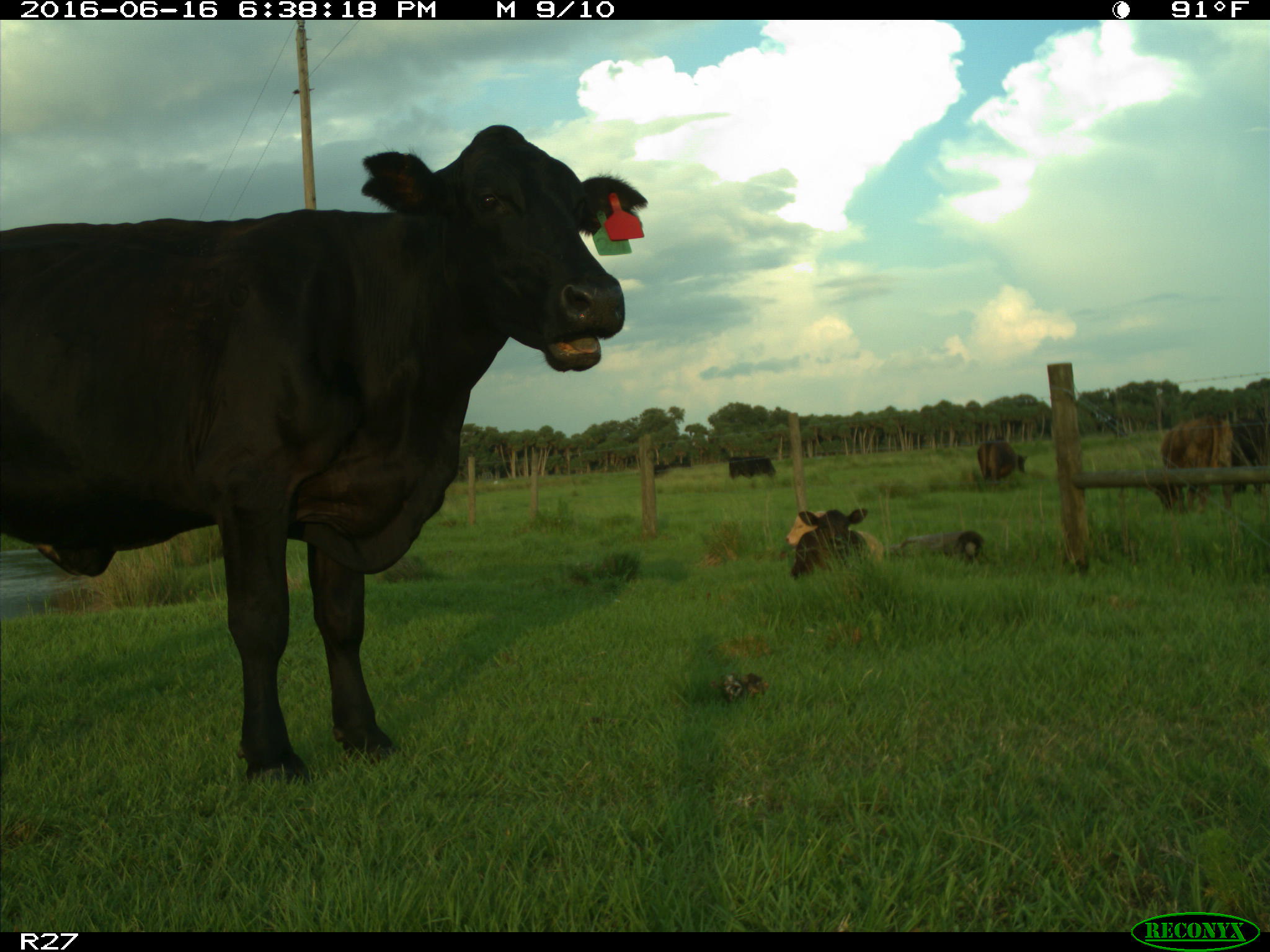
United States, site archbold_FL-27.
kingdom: Animalia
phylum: Chordata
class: Mammalia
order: Artiodactyla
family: Bovidae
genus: Bos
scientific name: Bos taurus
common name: domestic cow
Bos taurus (domestic cow).